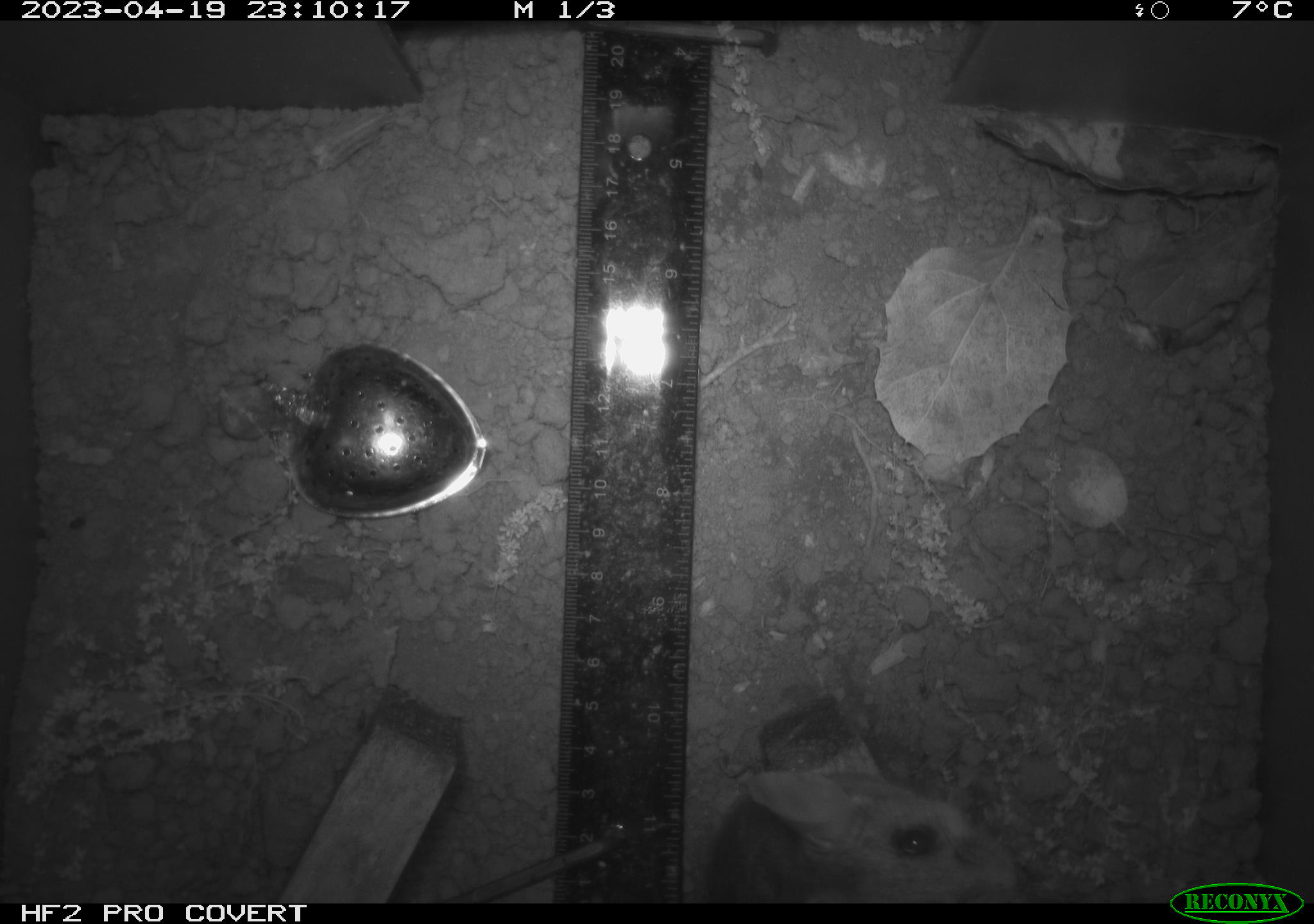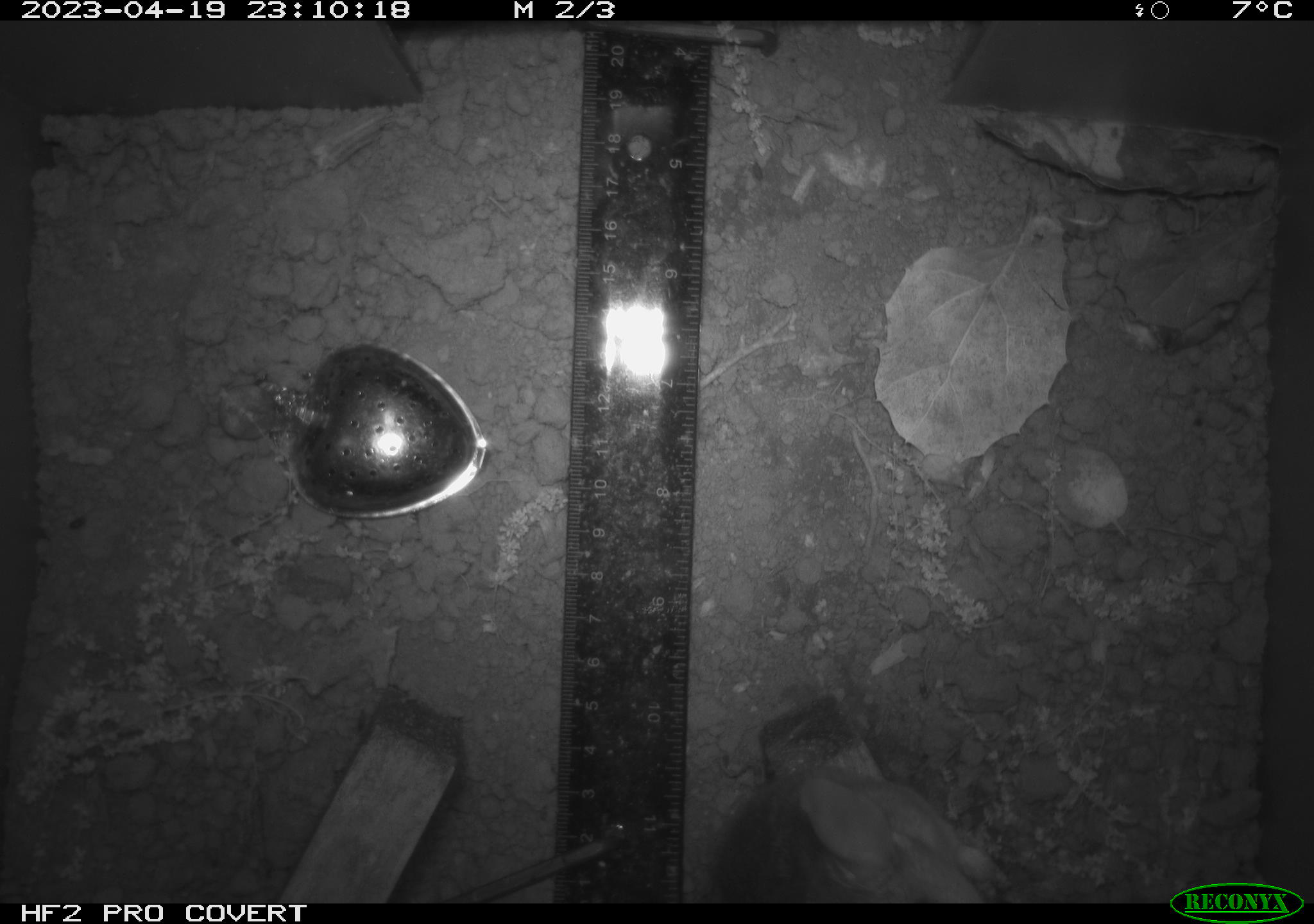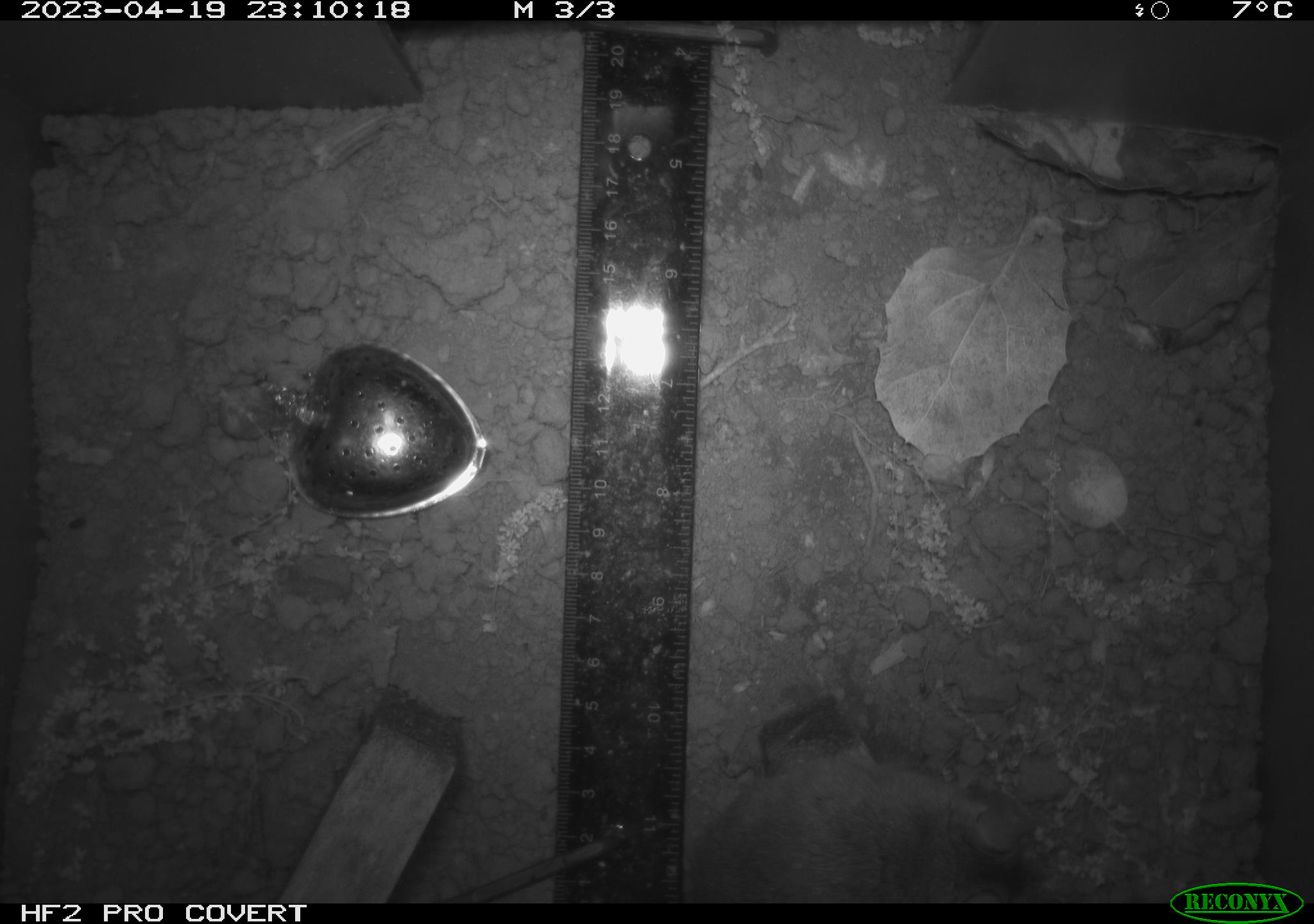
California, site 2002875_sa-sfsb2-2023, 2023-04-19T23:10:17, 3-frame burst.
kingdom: Animalia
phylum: Chordata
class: Mammalia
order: Rodentia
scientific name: Rodentia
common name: mouse species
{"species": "mouse species (Rodentia)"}